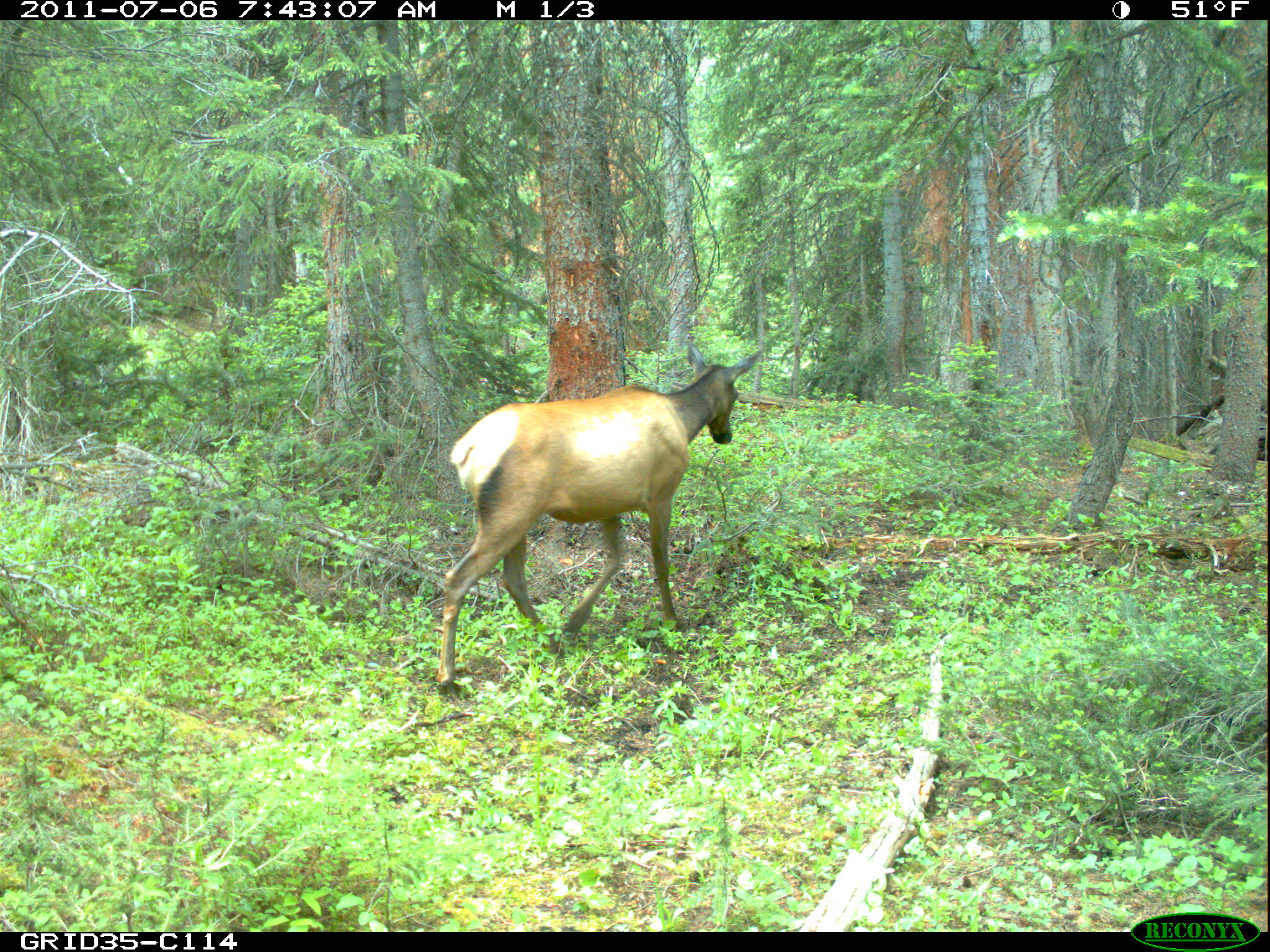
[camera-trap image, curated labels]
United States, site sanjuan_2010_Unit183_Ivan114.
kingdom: Animalia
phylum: Chordata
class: Mammalia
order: Artiodactyla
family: Cervidae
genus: Cervus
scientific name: Cervus elaphus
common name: red deer